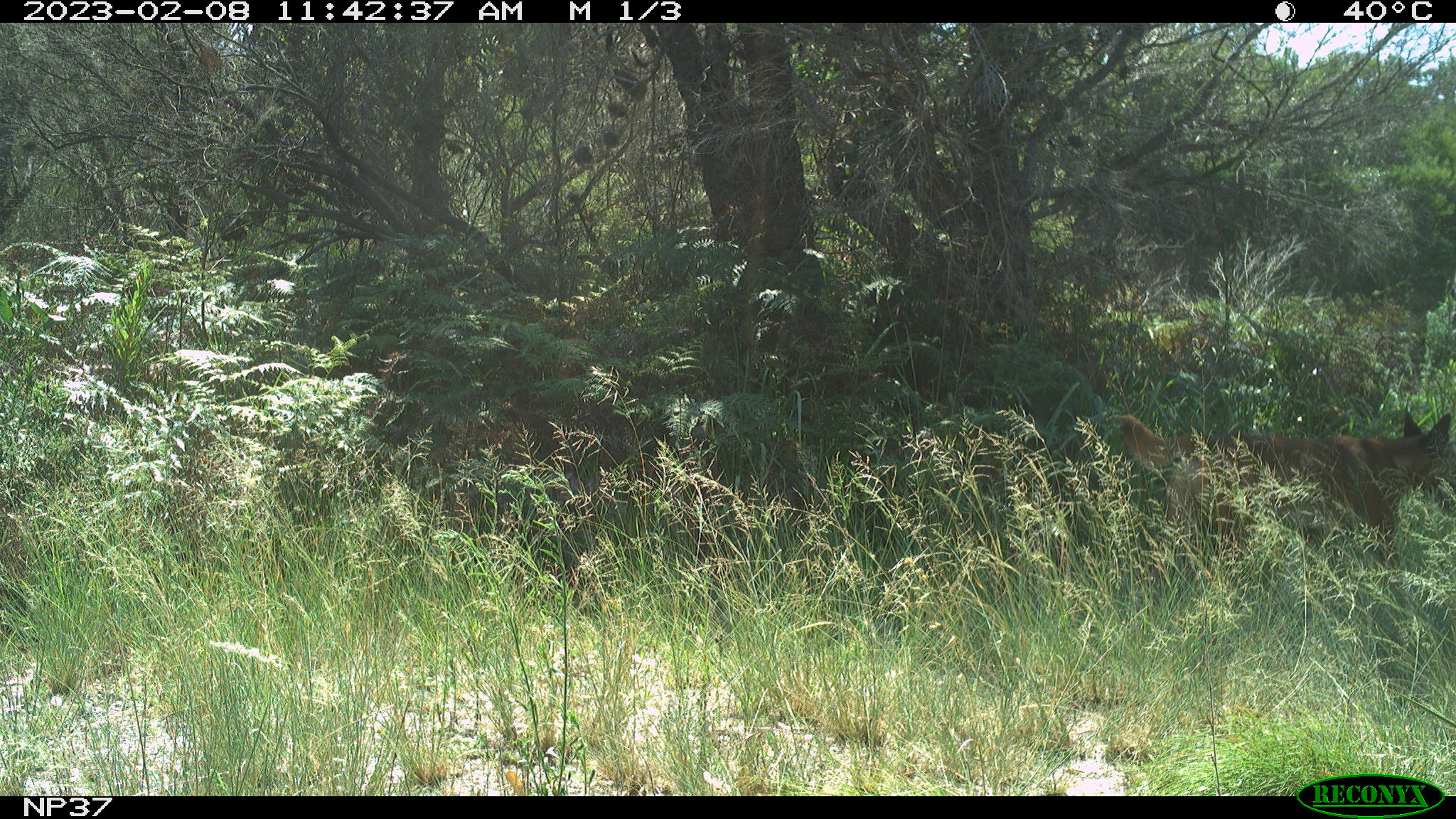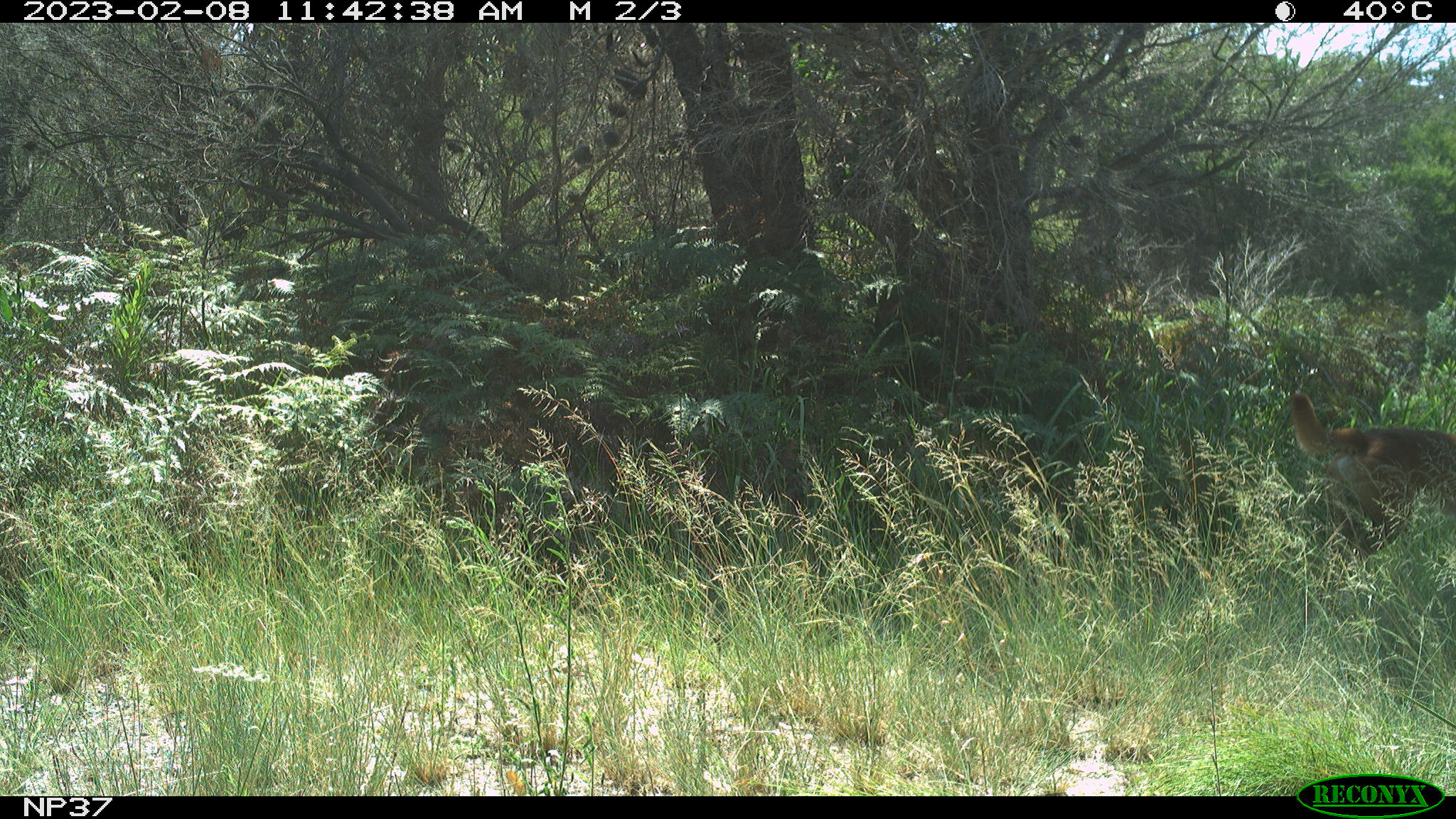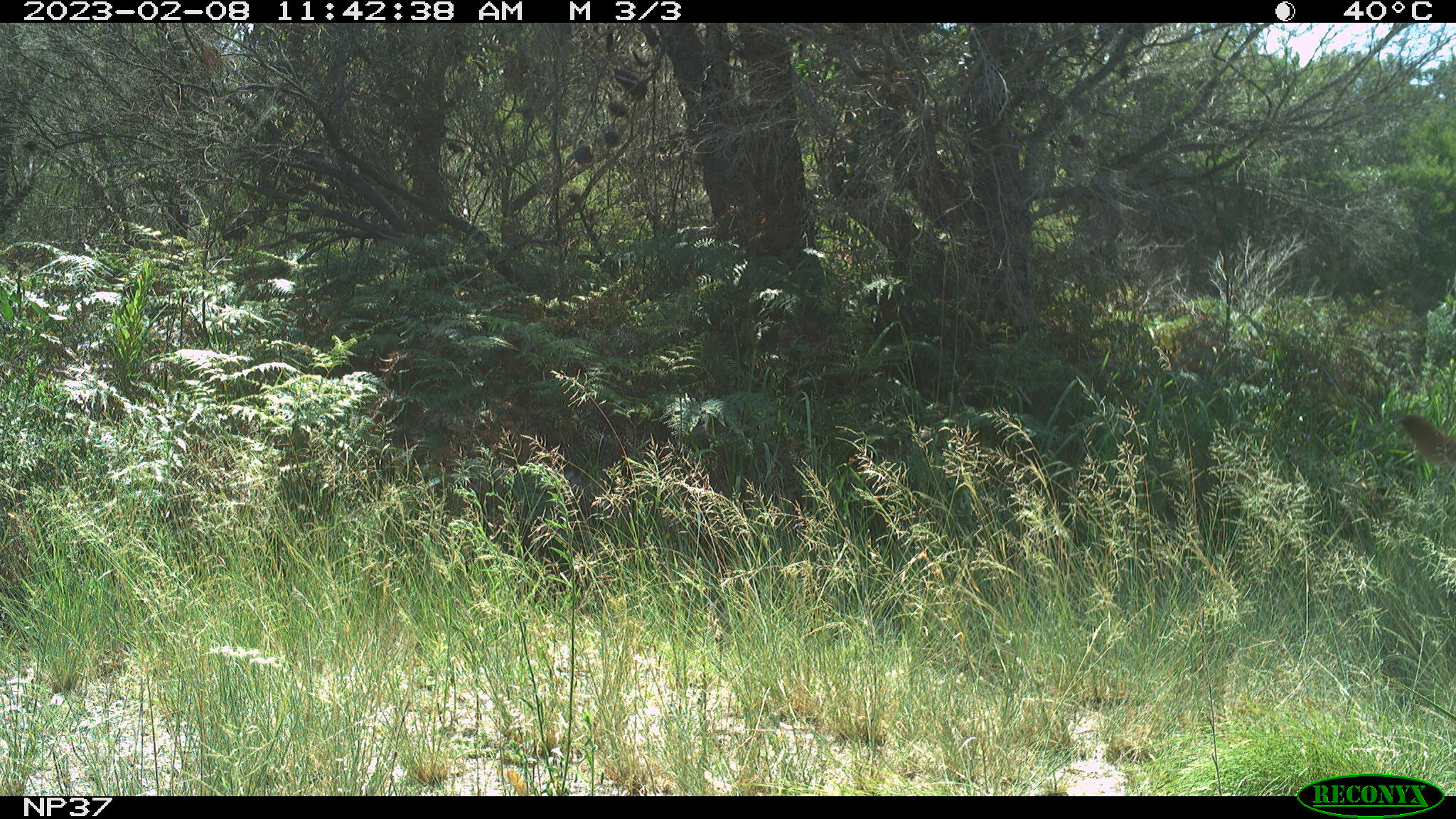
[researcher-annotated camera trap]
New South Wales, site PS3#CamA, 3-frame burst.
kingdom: Animalia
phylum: Chordata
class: Mammalia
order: Carnivora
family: Canidae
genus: Canis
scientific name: Canis familiaris dingo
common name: dingo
Dingo (Canis familiaris dingo).